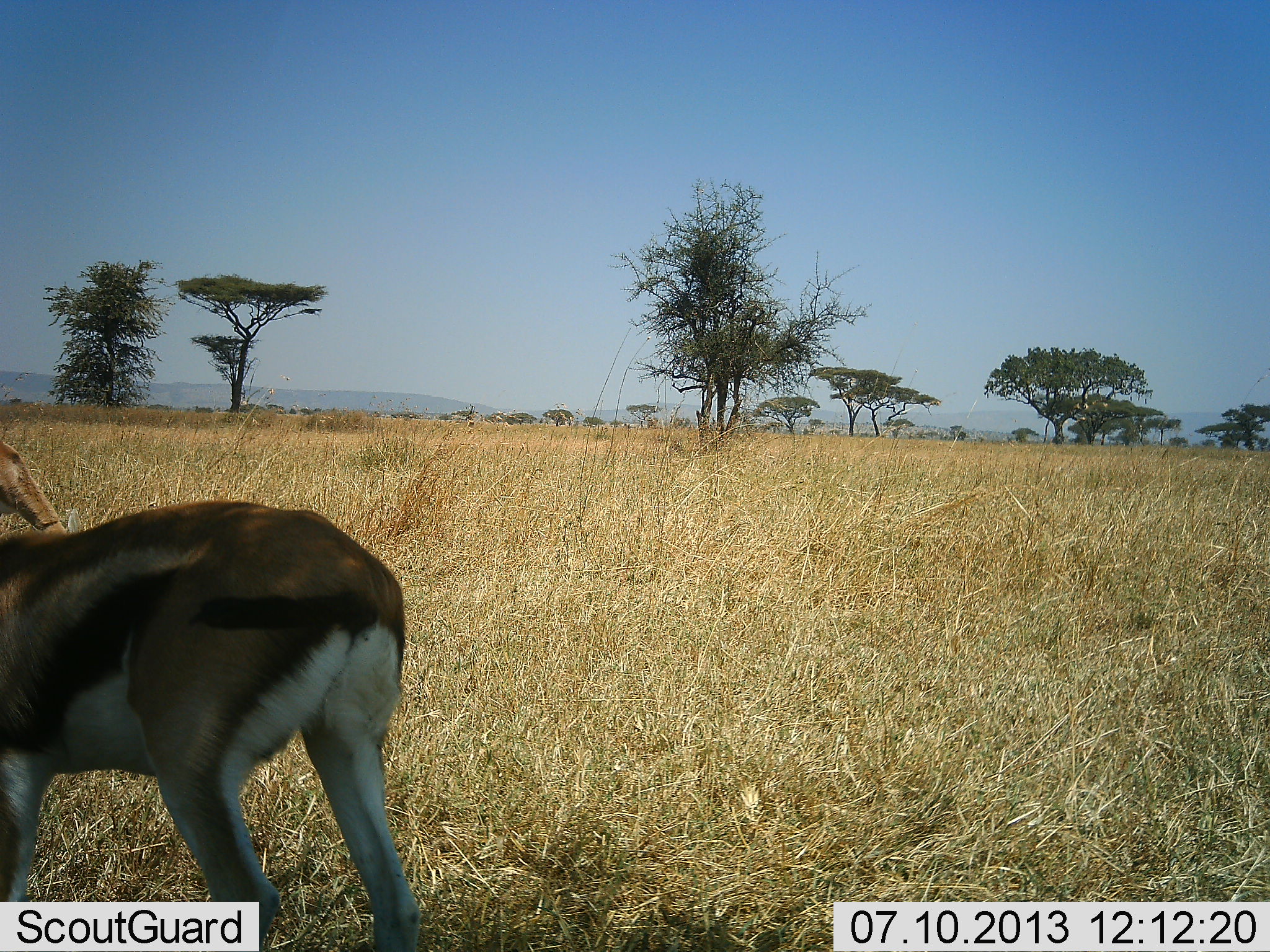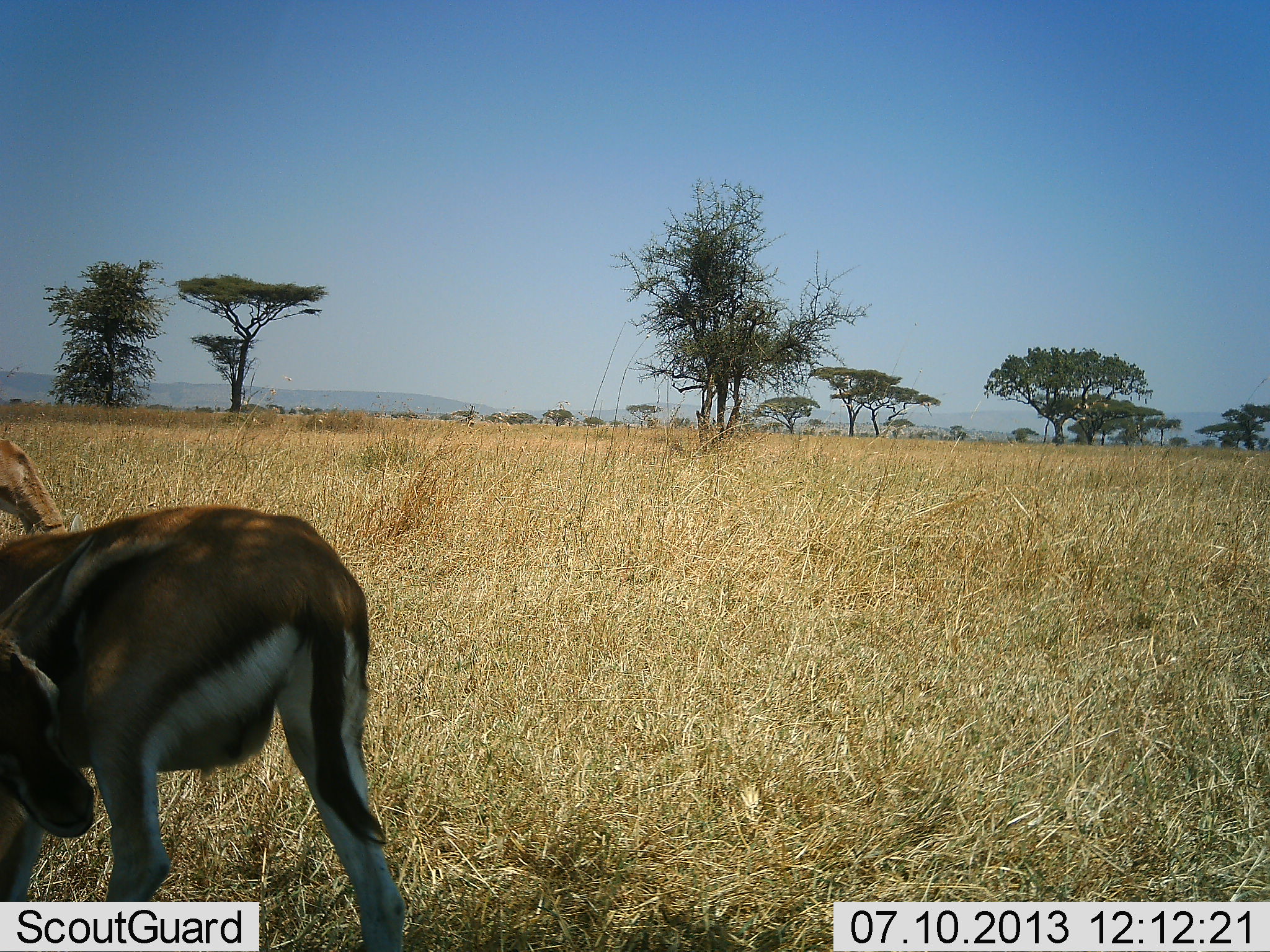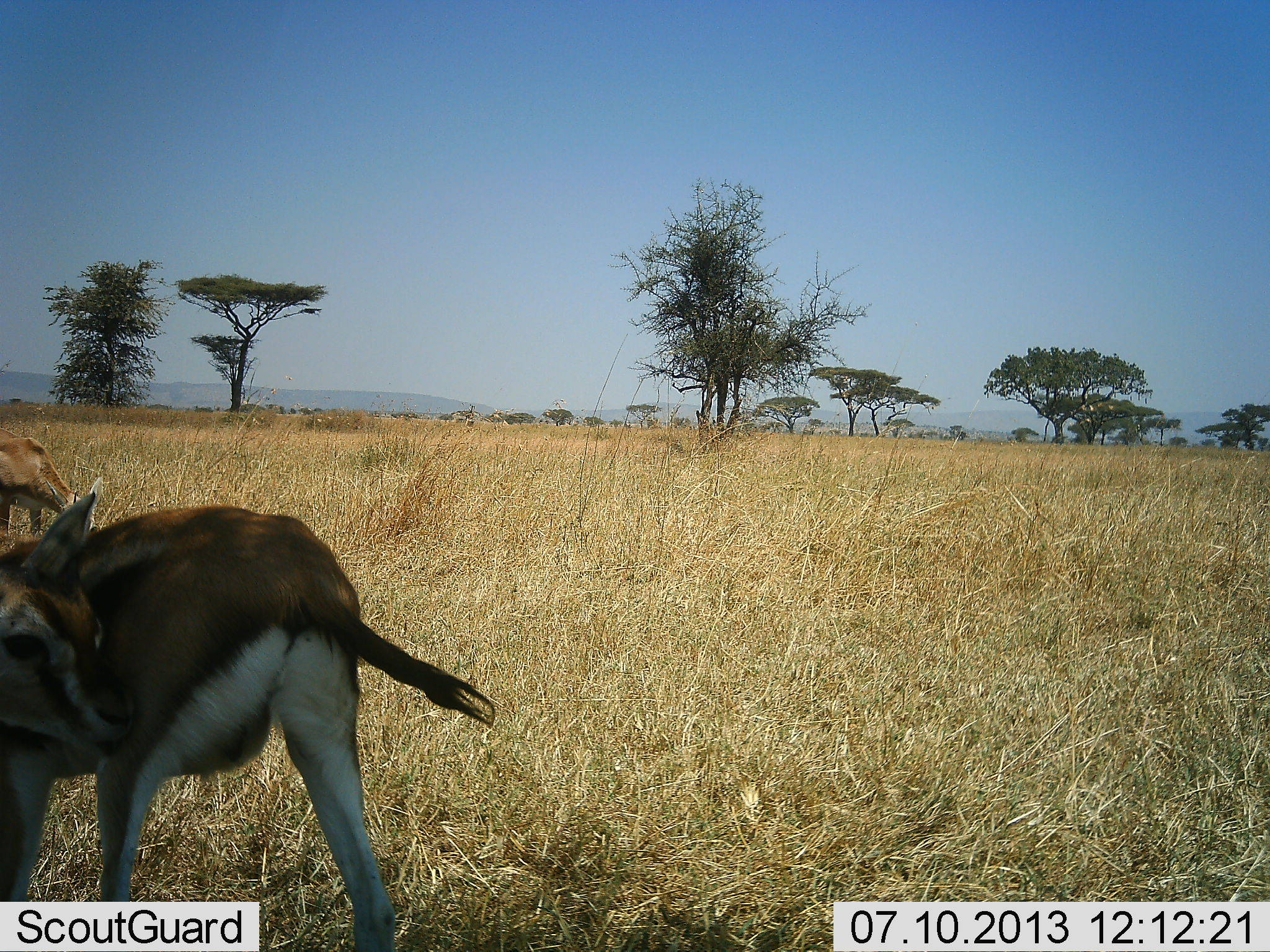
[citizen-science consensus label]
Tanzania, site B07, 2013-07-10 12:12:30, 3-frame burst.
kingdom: Animalia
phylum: Chordata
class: Mammalia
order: Artiodactyla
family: Bovidae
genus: Eudorcas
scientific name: Eudorcas thomsonii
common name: thomson's gazelle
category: gazellethomsons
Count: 2.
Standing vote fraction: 80%.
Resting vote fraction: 8%.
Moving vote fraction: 8%.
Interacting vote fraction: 4%.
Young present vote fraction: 4%.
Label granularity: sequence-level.